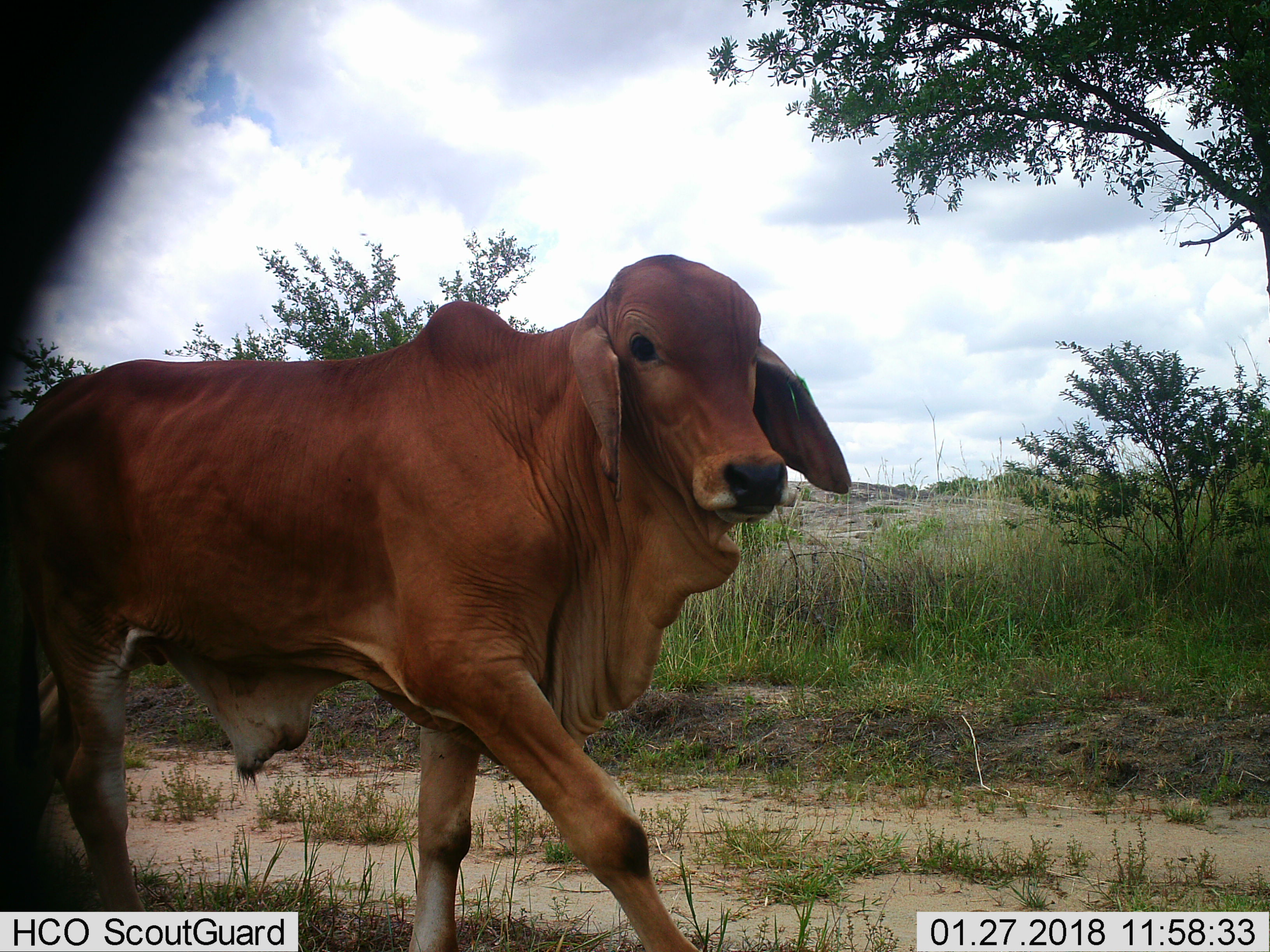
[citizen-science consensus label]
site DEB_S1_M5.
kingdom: Animalia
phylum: Chordata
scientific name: Vertebrata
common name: domestic animal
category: domesticanimal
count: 1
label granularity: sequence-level